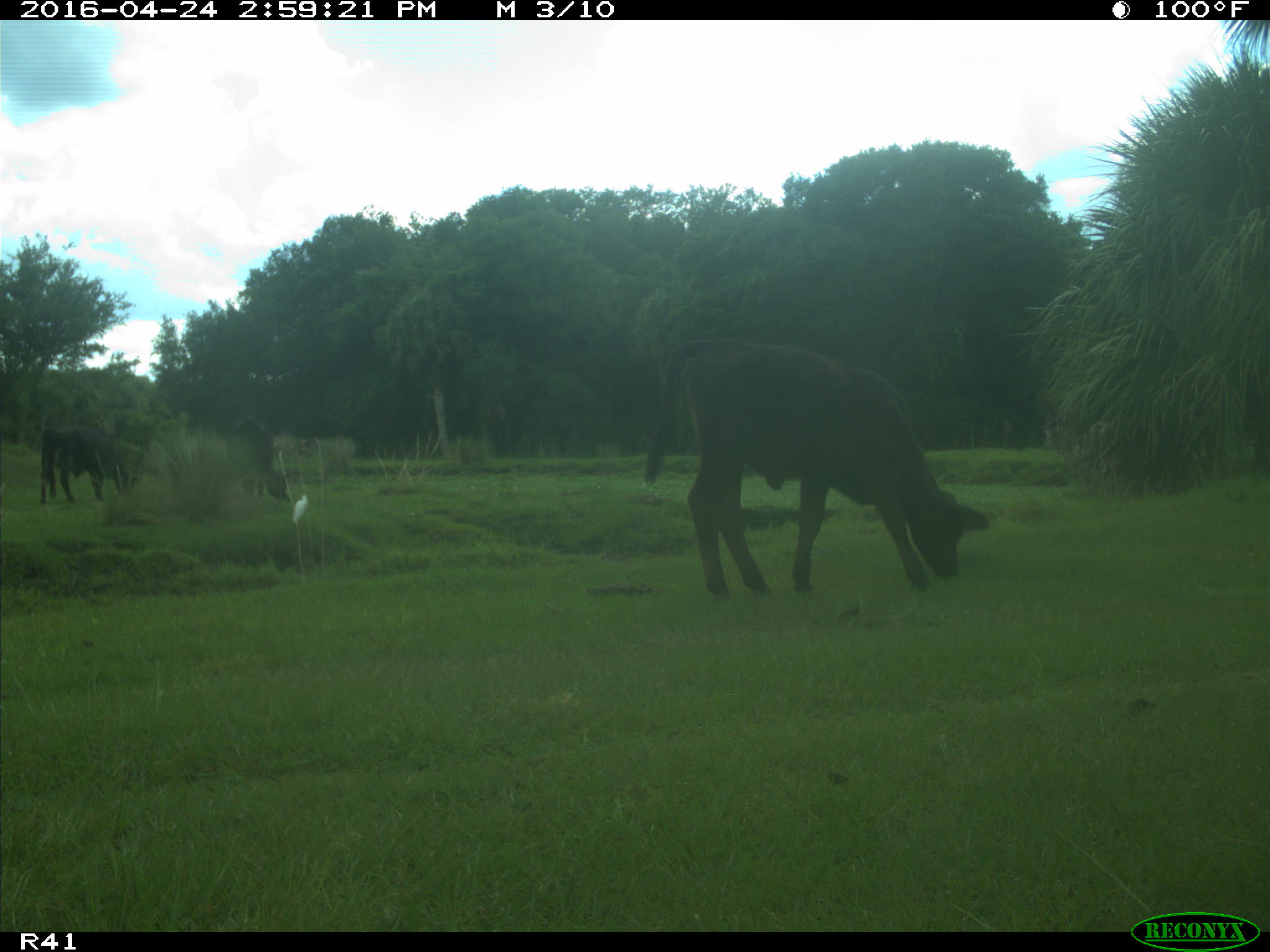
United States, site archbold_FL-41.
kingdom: Animalia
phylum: Chordata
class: Mammalia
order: Artiodactyla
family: Bovidae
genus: Bos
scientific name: Bos taurus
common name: domestic cow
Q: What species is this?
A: Bos taurus (domestic cow).